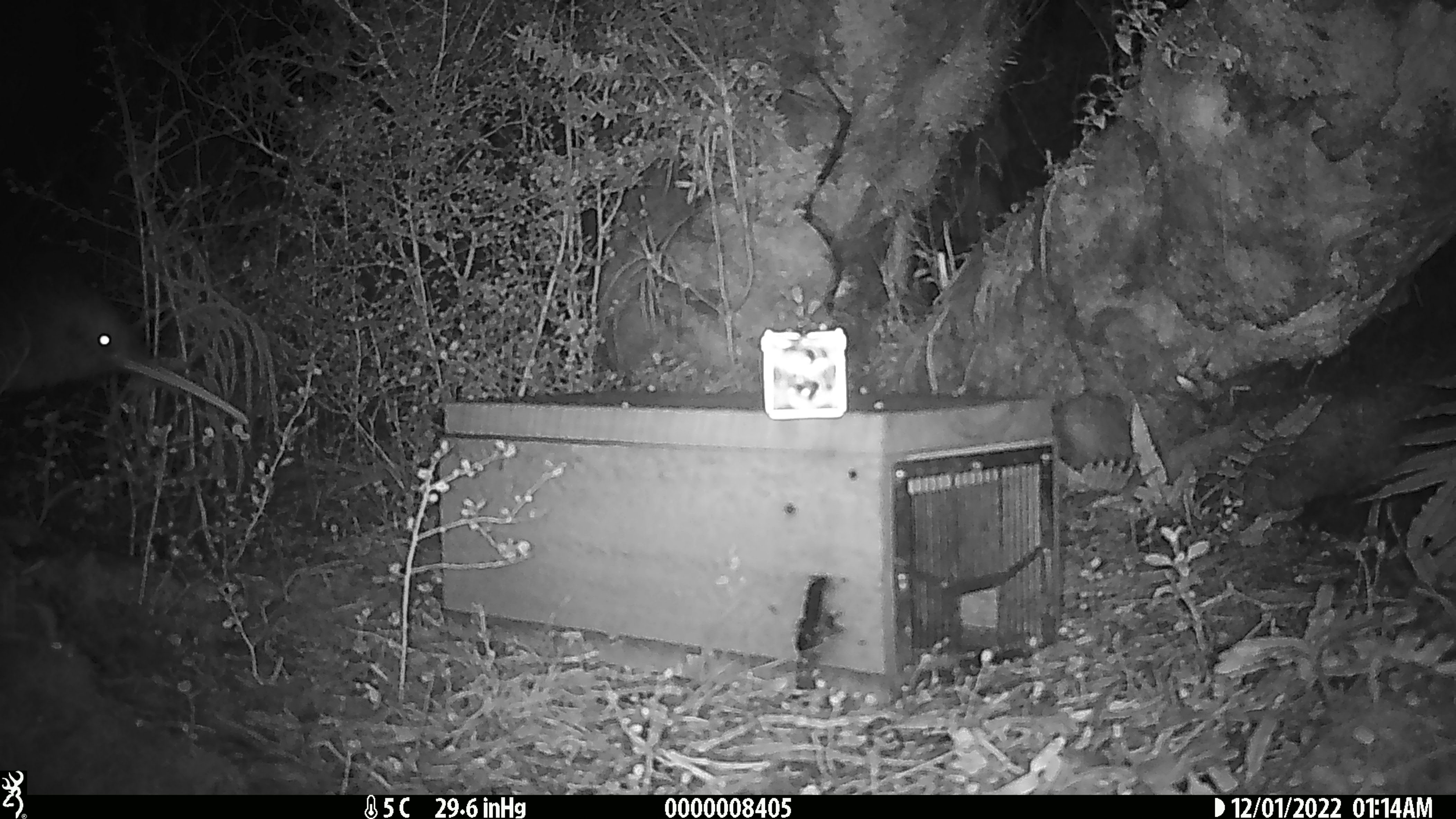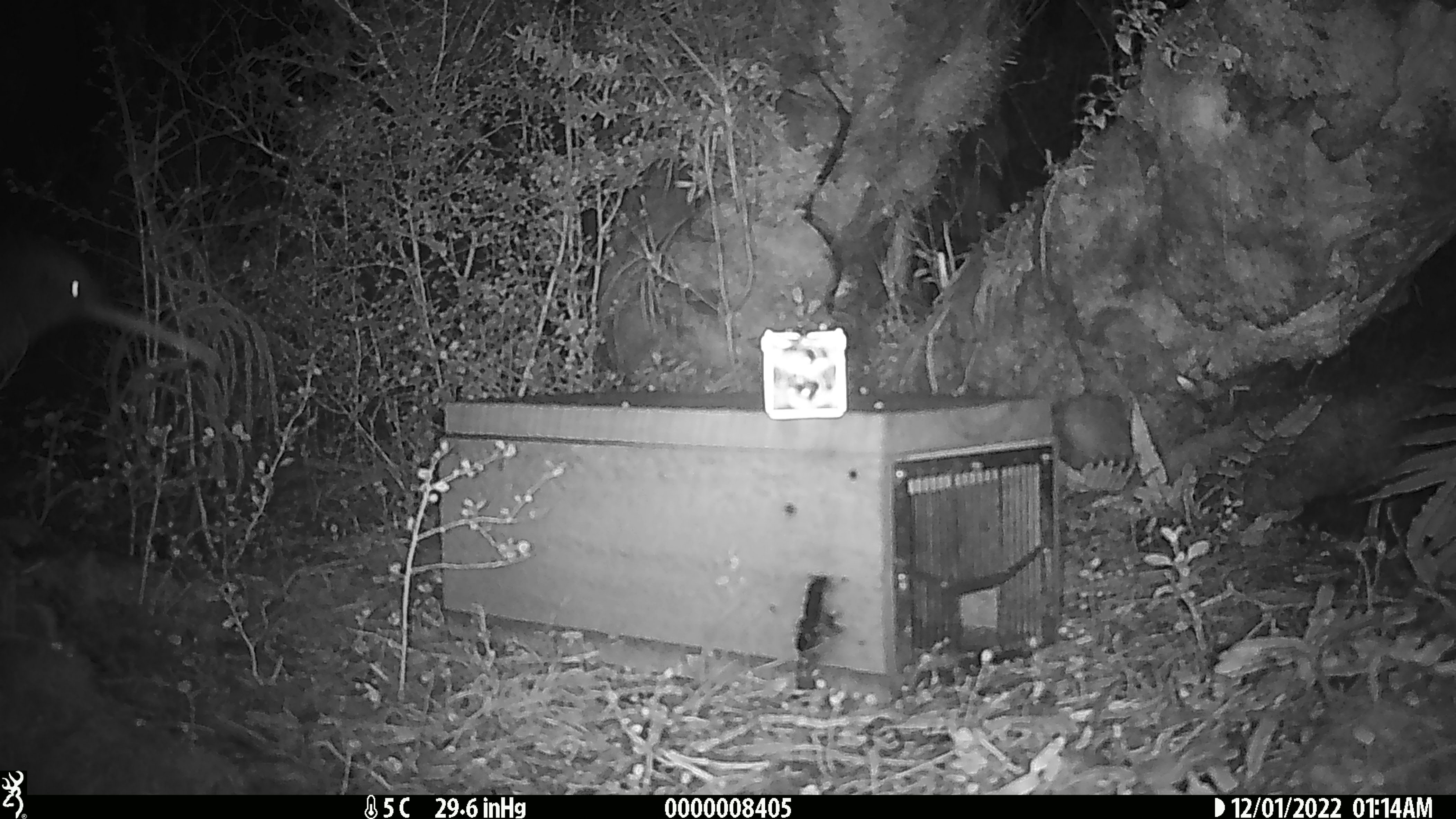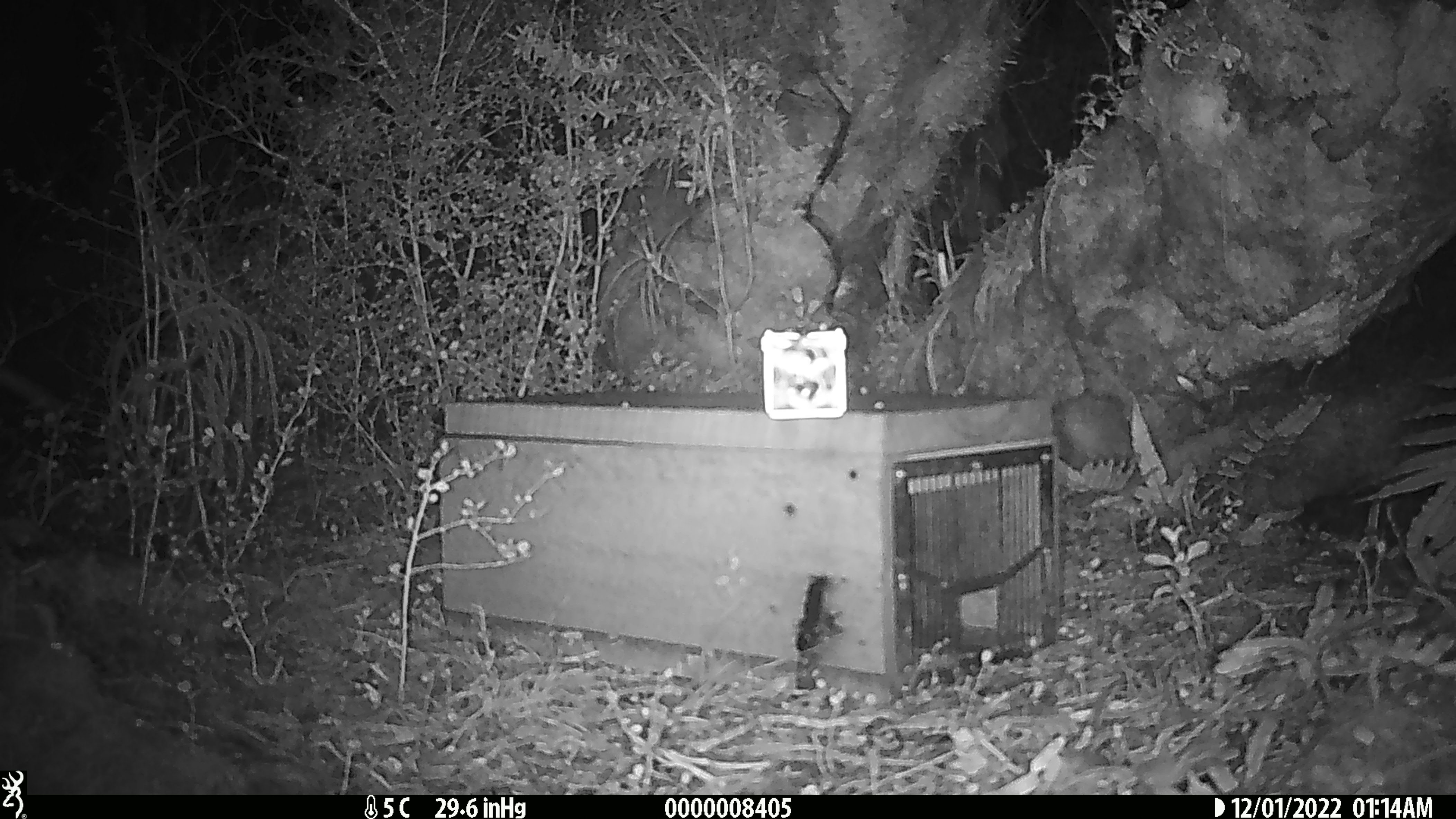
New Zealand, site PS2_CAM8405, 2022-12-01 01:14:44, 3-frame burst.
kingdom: Animalia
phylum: Chordata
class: Aves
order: Apterygiformes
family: Apterygidae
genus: Apteryx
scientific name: Apteryx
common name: kiwi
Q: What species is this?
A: Kiwi (Apteryx).